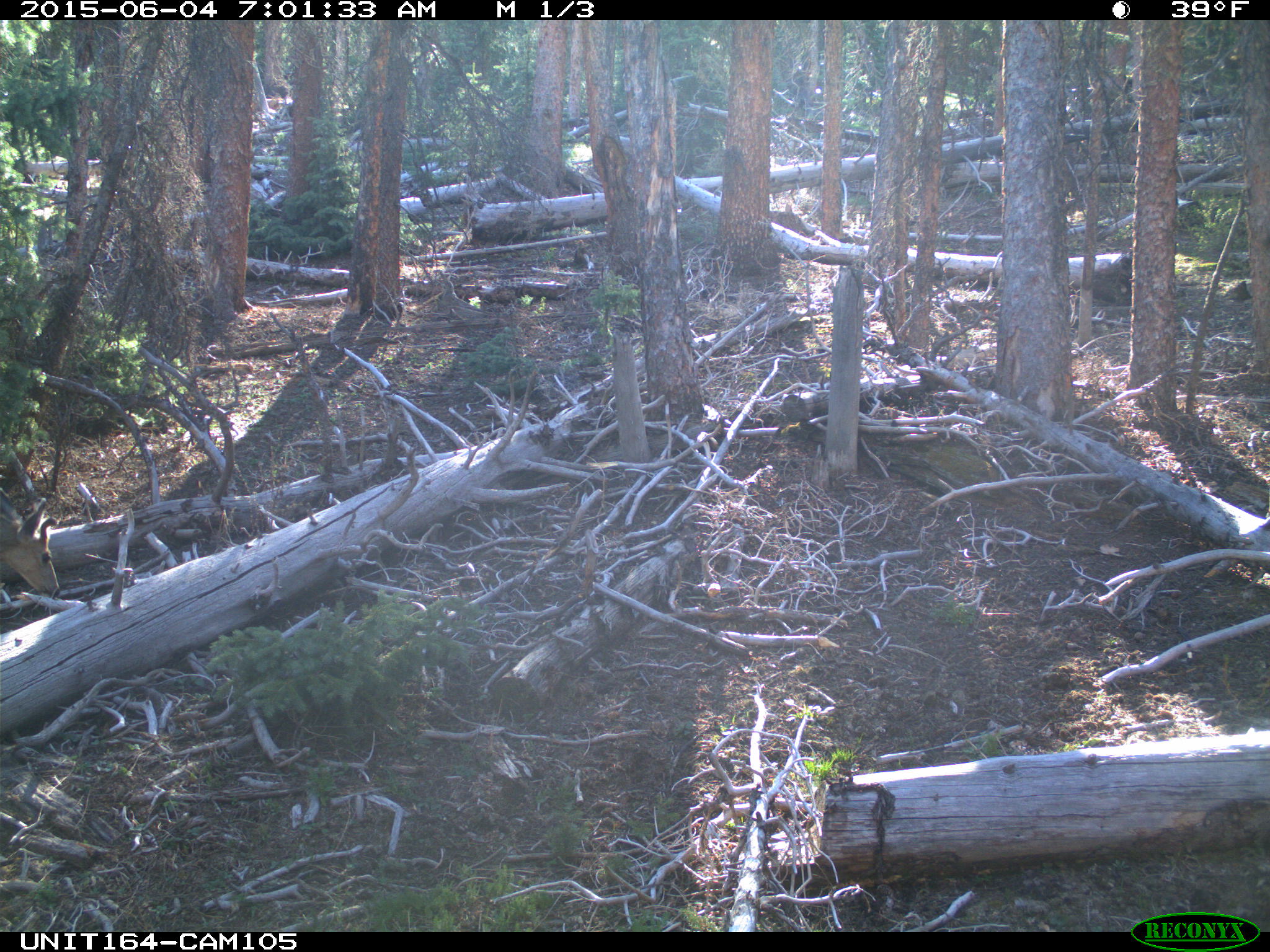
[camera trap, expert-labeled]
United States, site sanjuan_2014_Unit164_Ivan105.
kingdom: Animalia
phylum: Chordata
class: Mammalia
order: Artiodactyla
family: Cervidae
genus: Odocoileus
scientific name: Odocoileus hemionus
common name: mule deer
Odocoileus hemionus (mule deer).